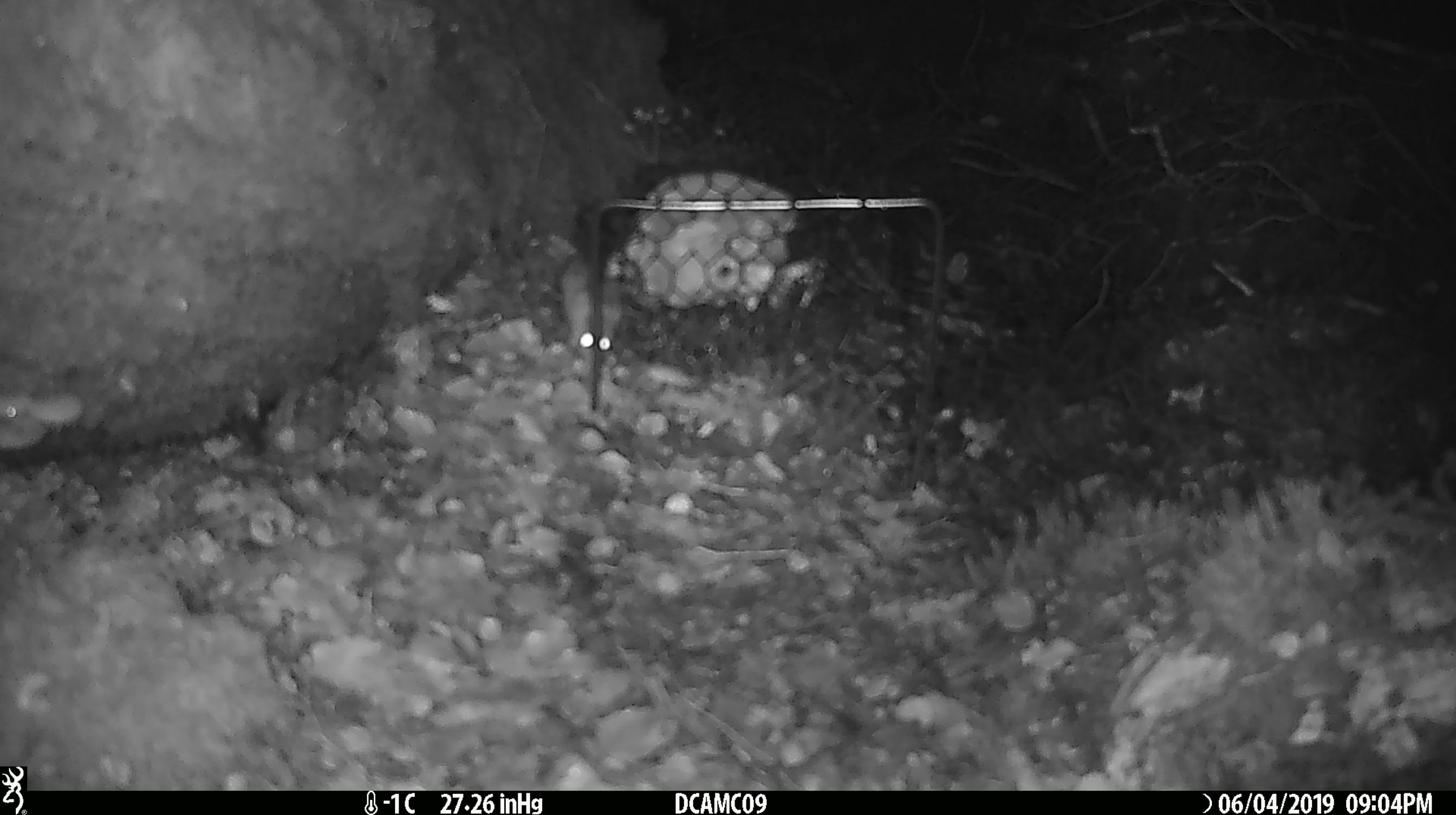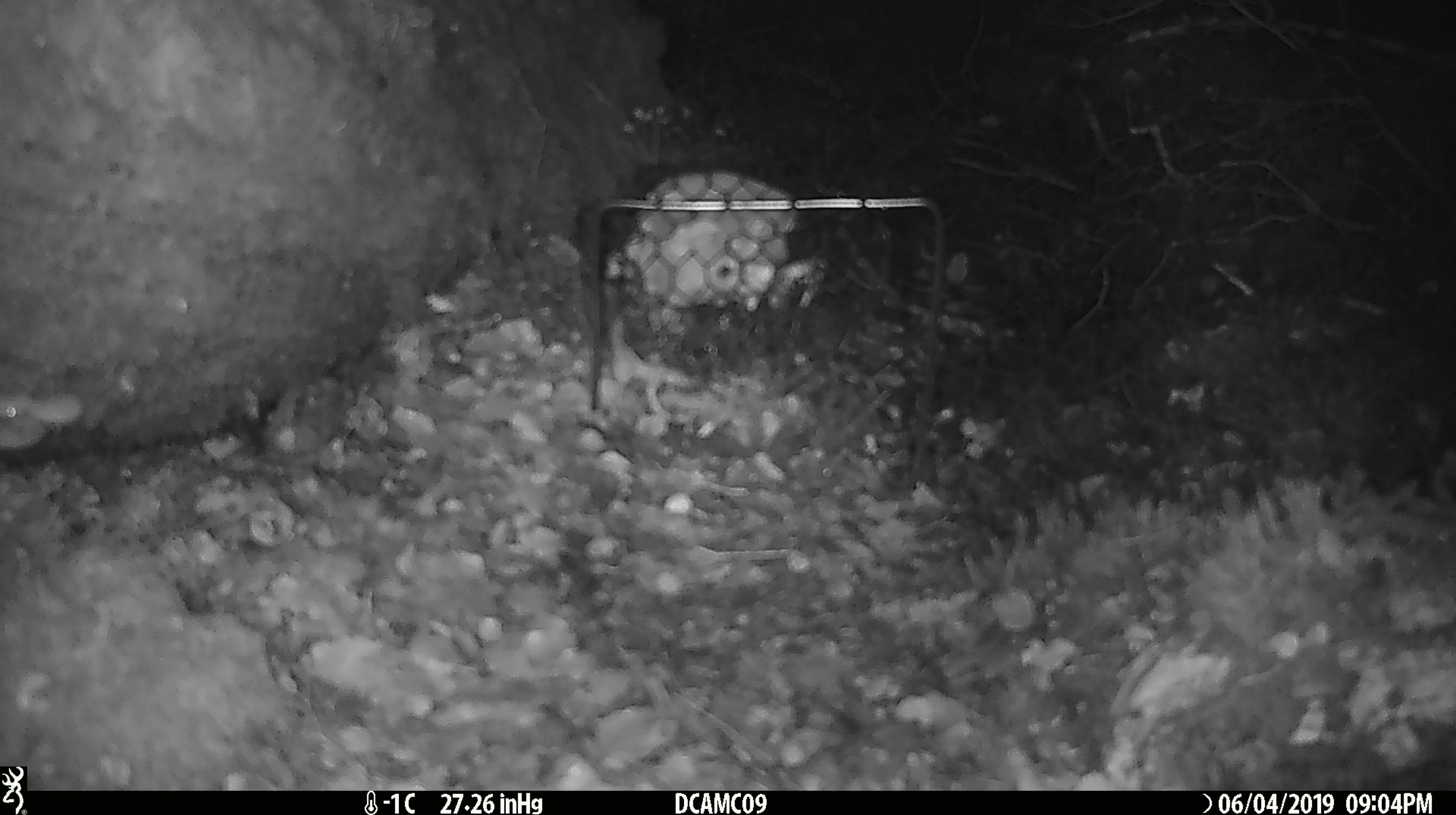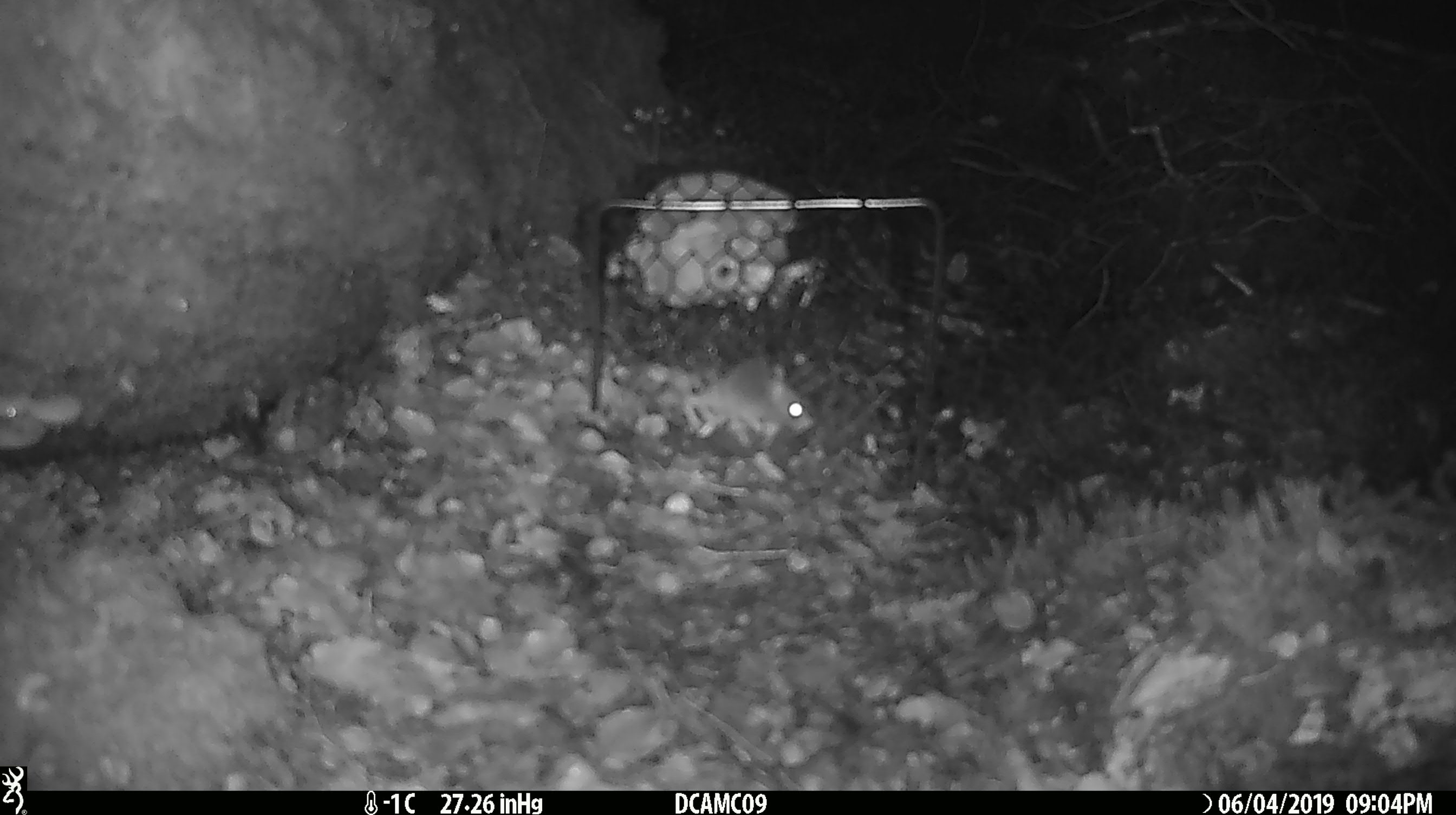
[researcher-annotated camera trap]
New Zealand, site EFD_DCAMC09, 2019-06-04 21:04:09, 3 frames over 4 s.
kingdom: Animalia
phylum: Chordata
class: Mammalia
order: Rodentia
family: Muridae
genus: Mus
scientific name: Mus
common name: mouse